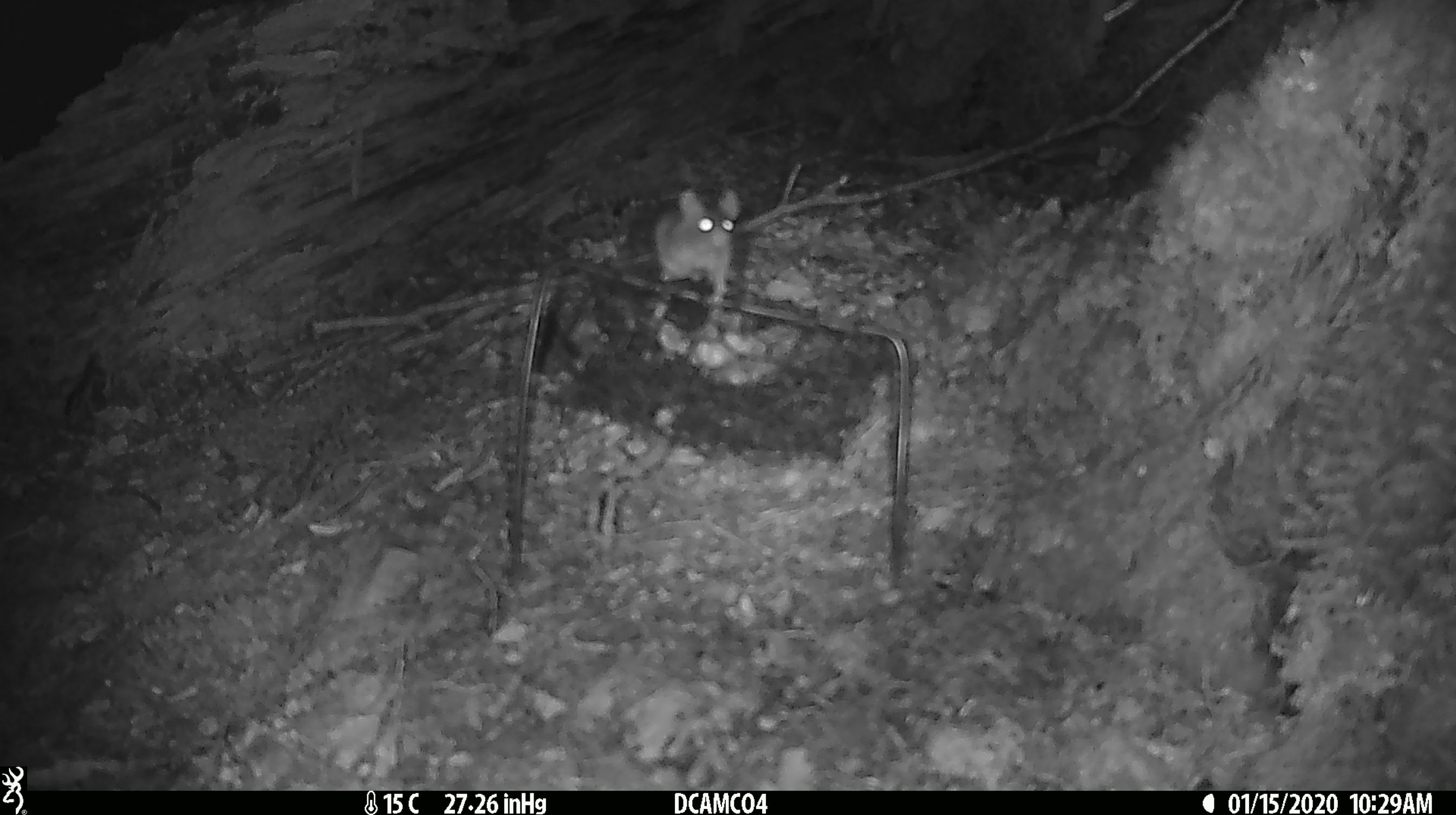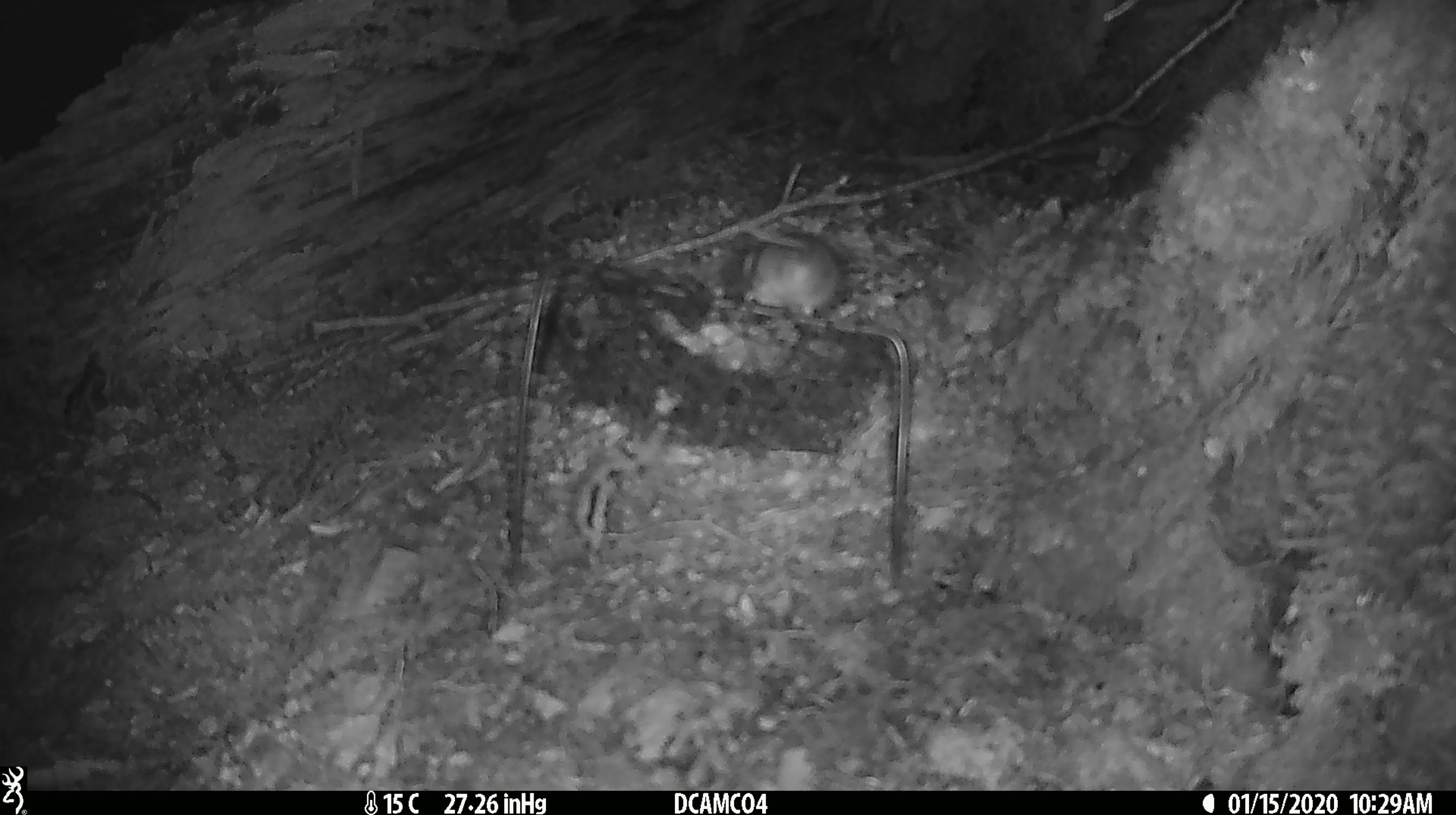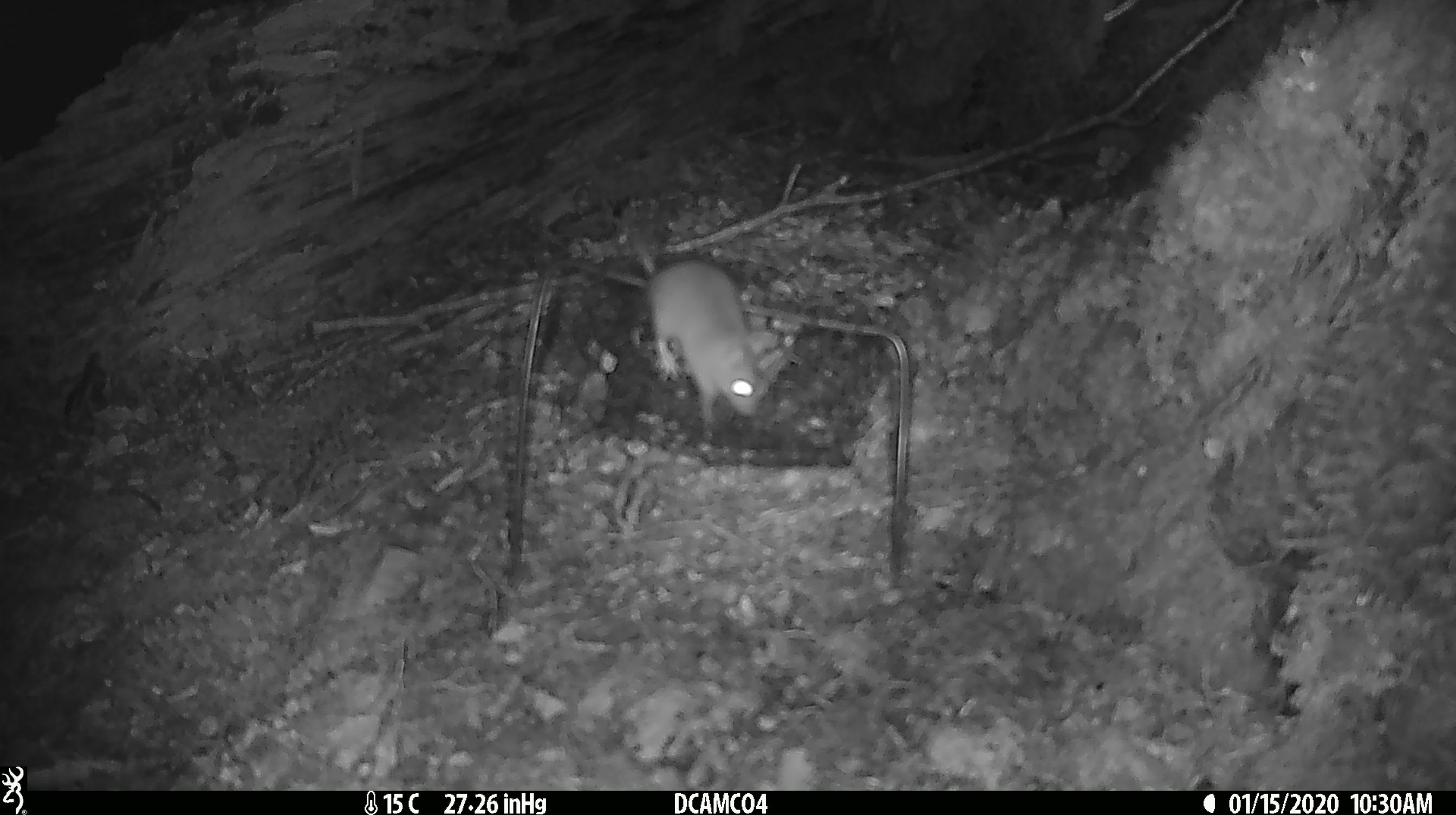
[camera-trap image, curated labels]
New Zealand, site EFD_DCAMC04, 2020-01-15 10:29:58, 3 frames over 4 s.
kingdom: Animalia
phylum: Chordata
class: Mammalia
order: Rodentia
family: Muridae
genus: Mus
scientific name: Mus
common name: mouse